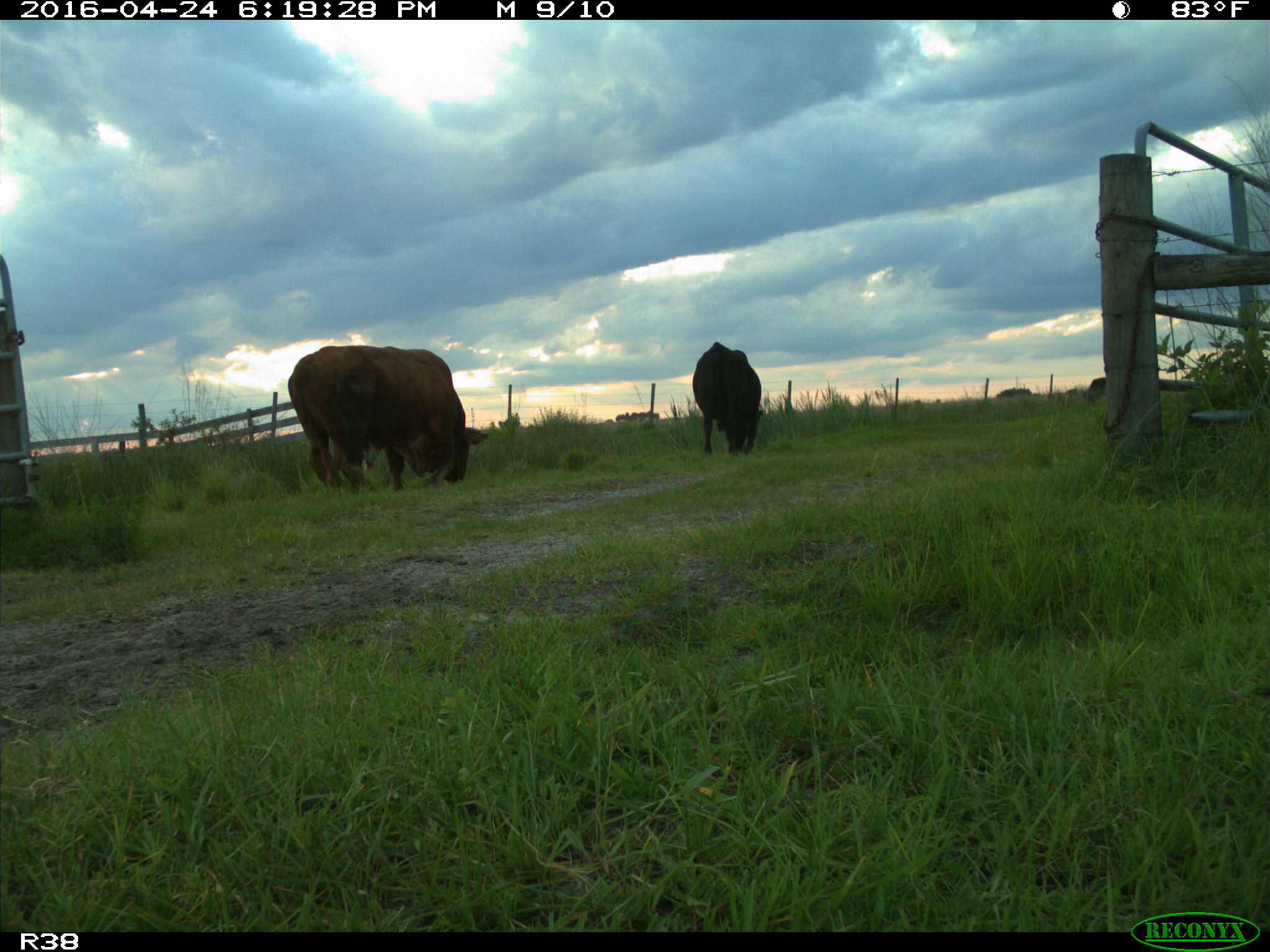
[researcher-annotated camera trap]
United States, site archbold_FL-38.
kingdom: Animalia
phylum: Chordata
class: Mammalia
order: Artiodactyla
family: Bovidae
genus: Bos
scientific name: Bos taurus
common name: domestic cow